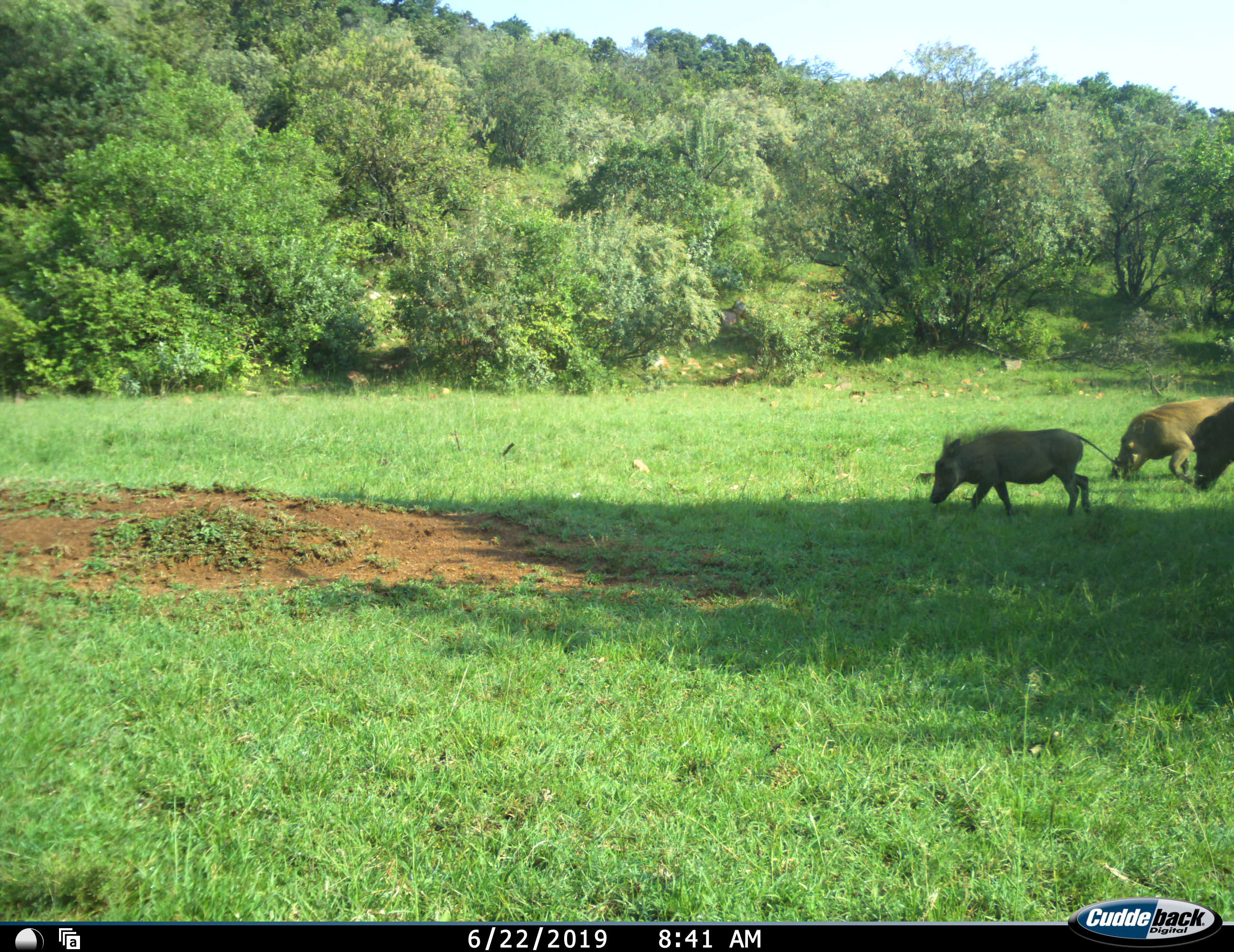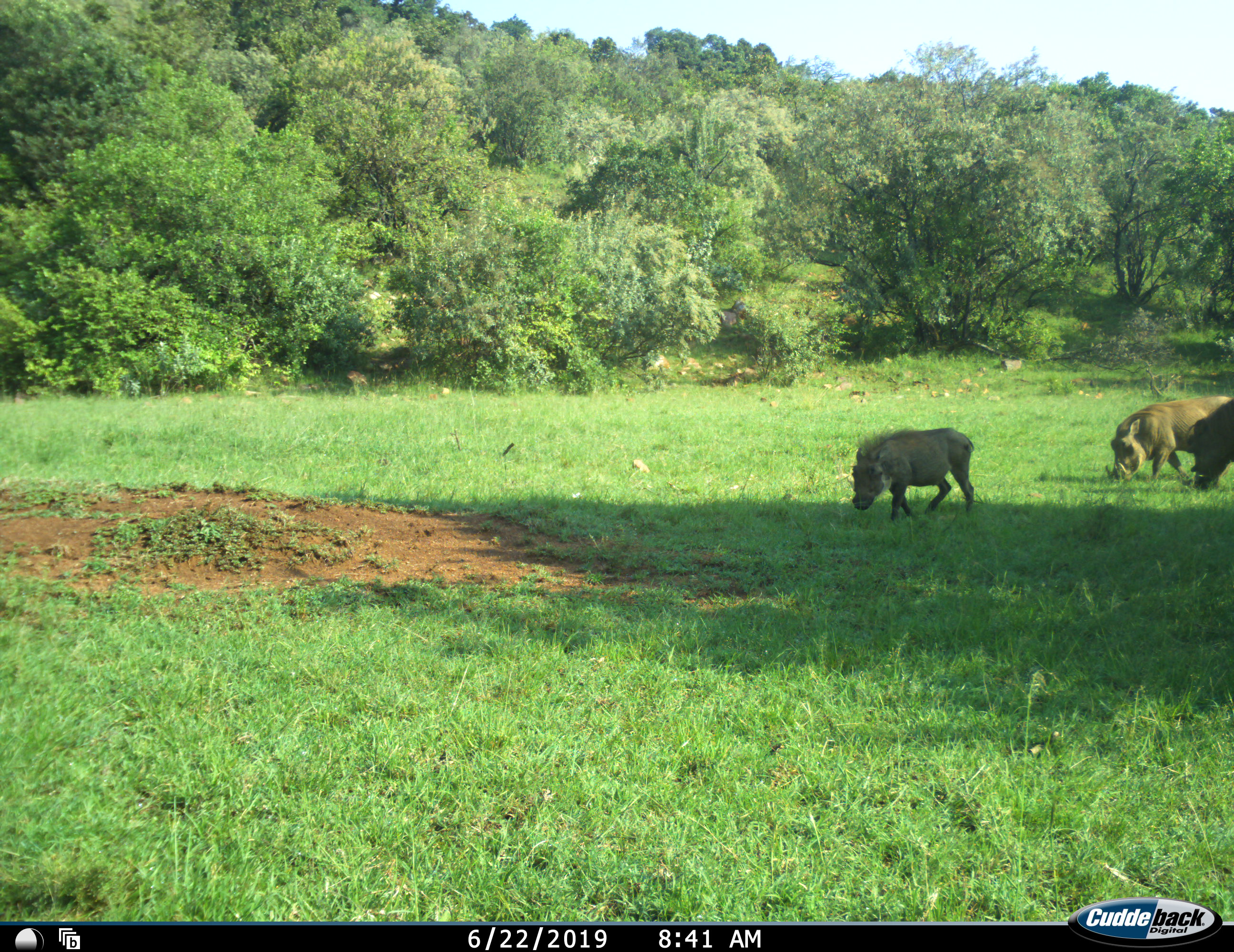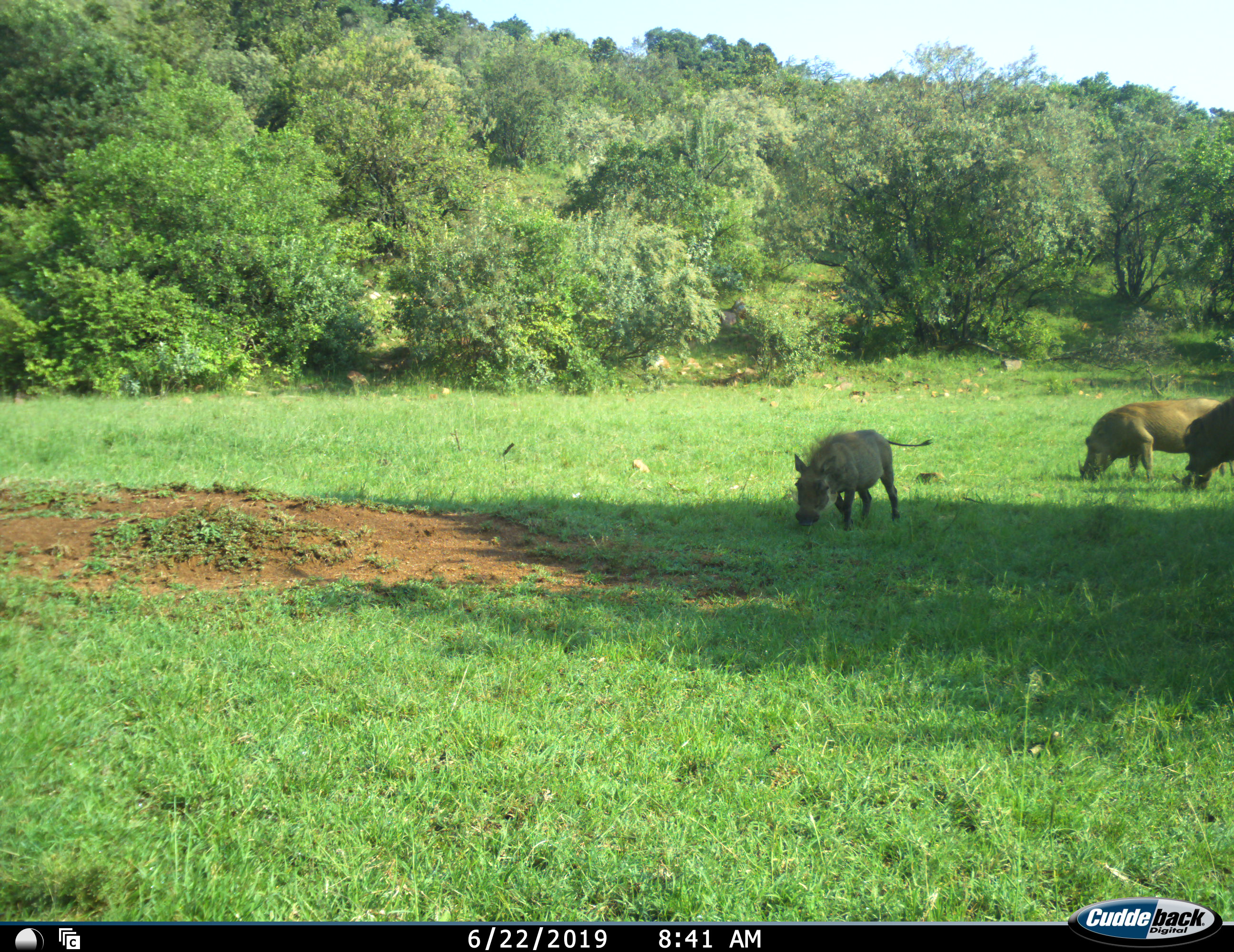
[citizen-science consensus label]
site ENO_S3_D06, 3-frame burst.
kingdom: Animalia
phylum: Chordata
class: Mammalia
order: Artiodactyla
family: Suidae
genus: Phacochoerus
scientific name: Phacochoerus africanus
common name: warthog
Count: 3.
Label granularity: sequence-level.